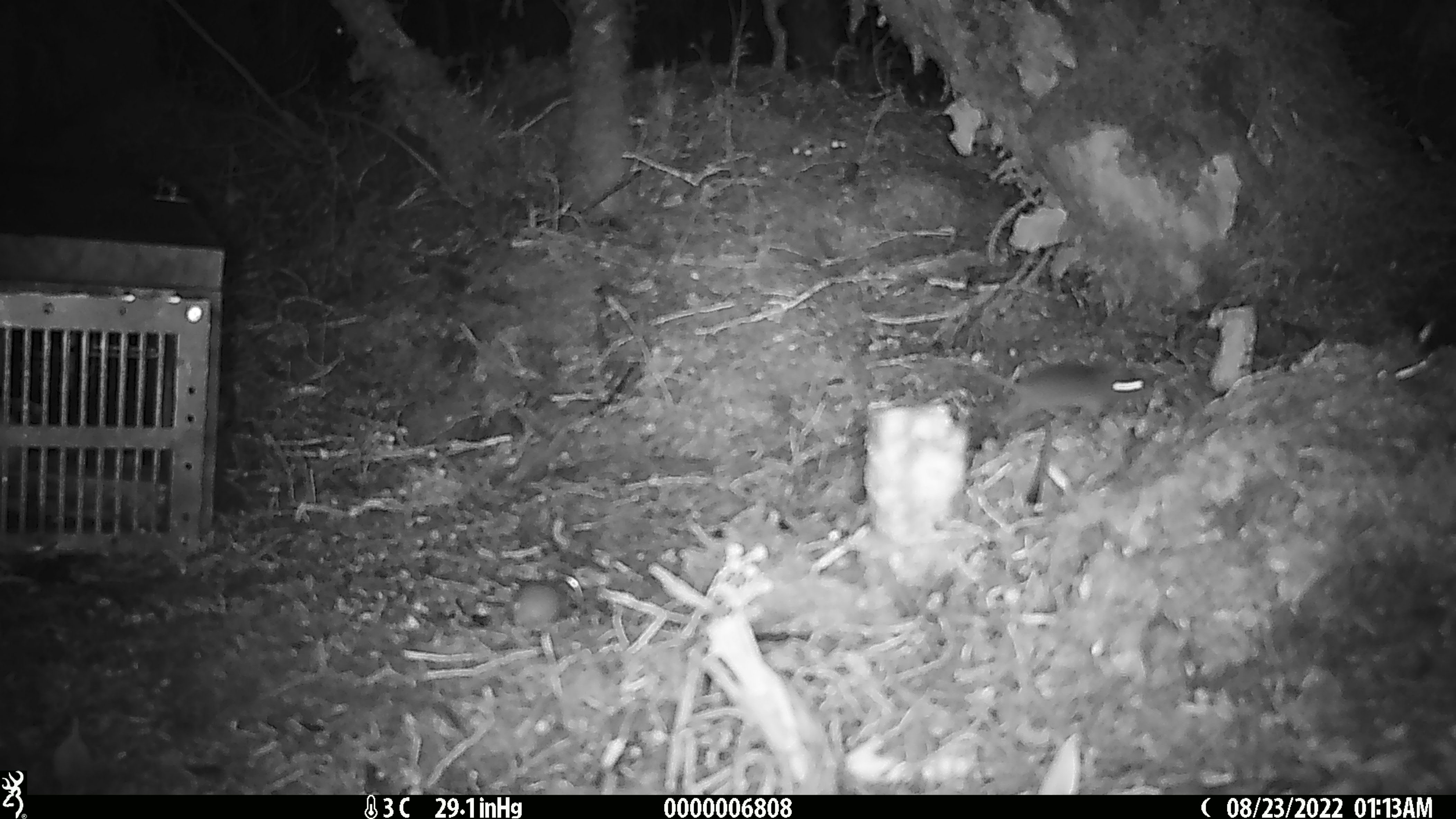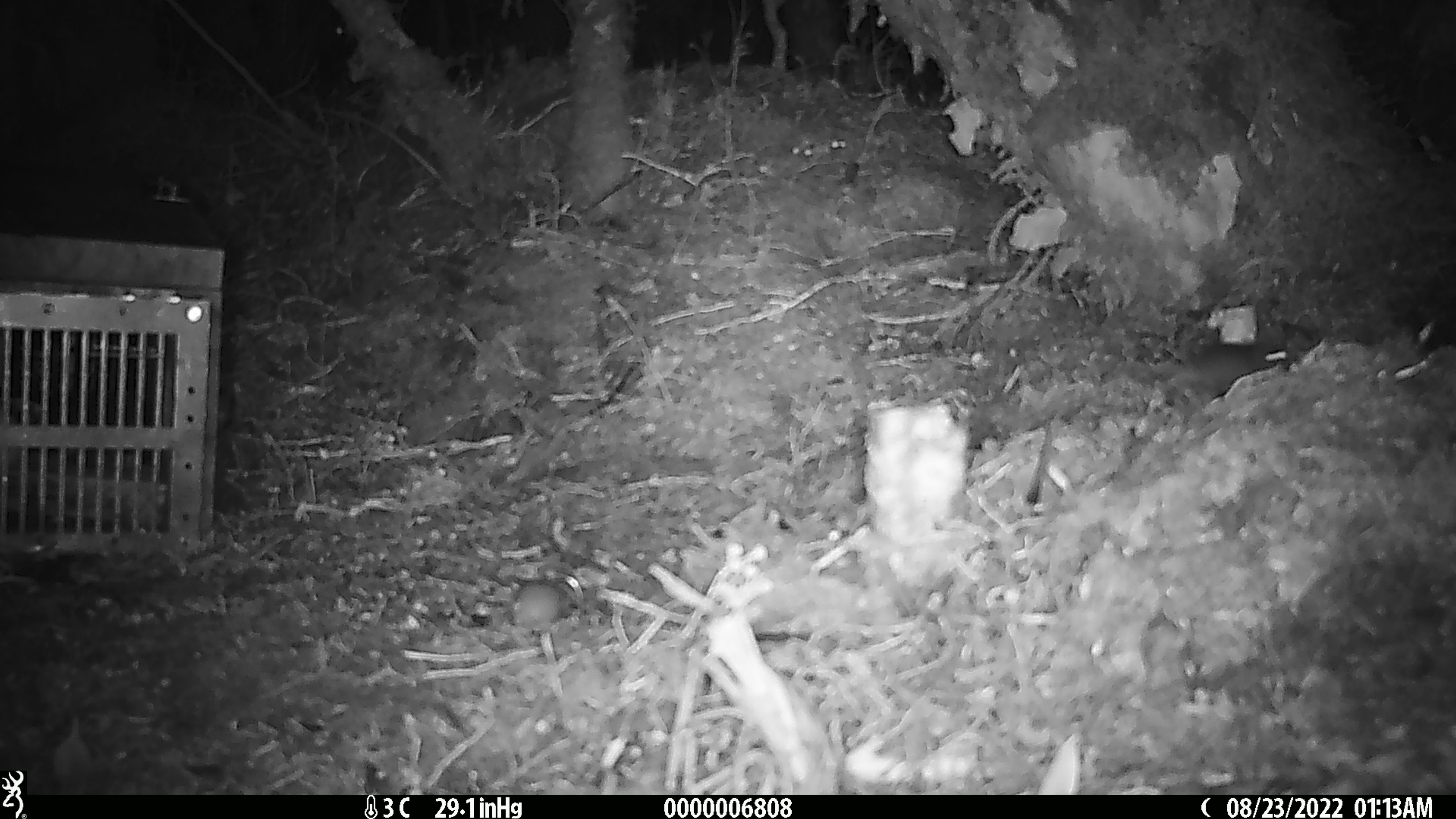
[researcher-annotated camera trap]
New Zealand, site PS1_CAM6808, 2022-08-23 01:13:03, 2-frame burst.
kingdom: Animalia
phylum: Chordata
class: Mammalia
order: Rodentia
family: Muridae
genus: Mus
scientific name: Mus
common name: mouse